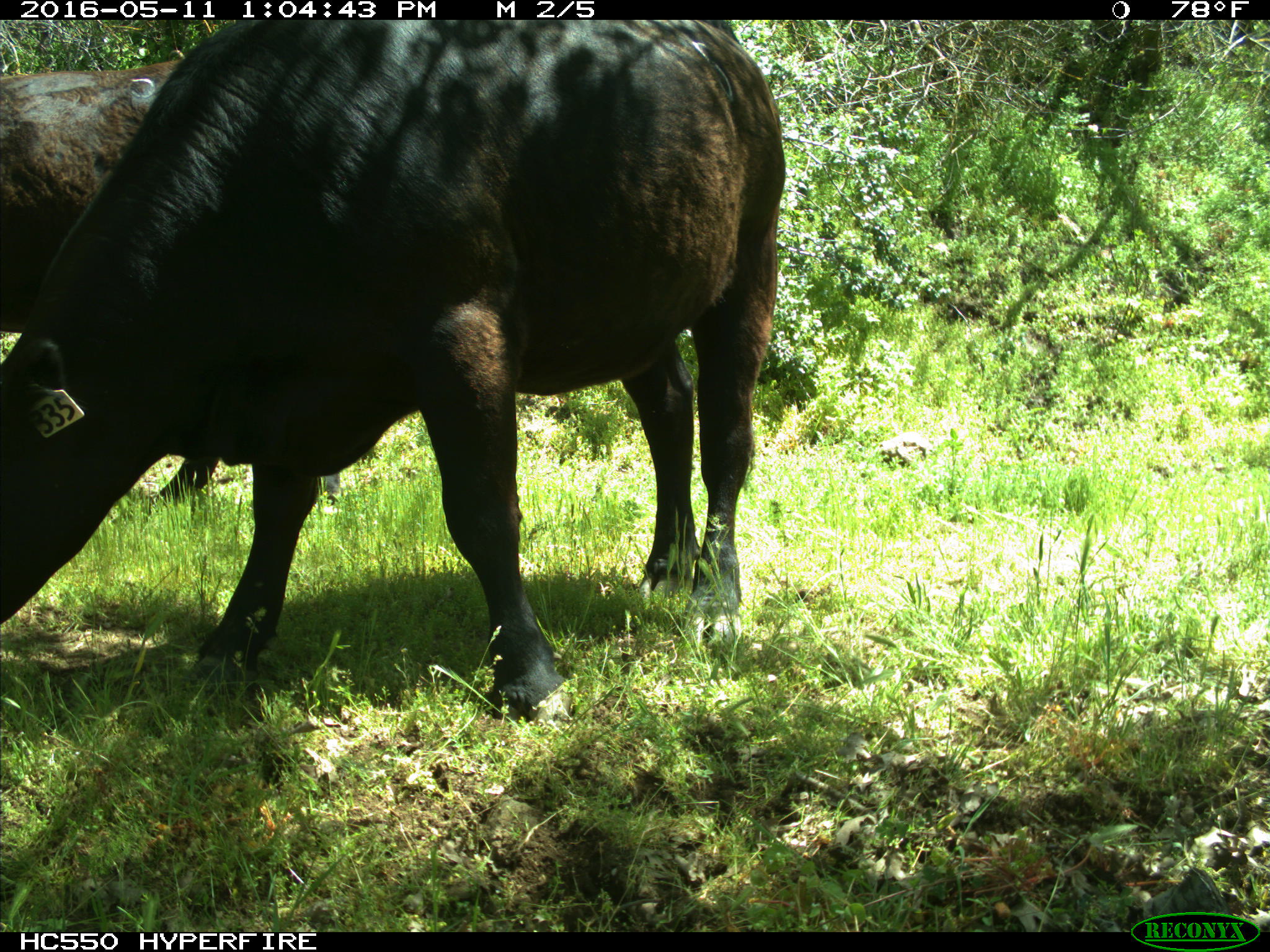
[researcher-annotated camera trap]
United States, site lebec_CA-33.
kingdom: Animalia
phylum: Chordata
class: Mammalia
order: Artiodactyla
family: Bovidae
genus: Bos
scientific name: Bos taurus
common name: domestic cow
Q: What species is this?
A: Bos taurus (domestic cow).